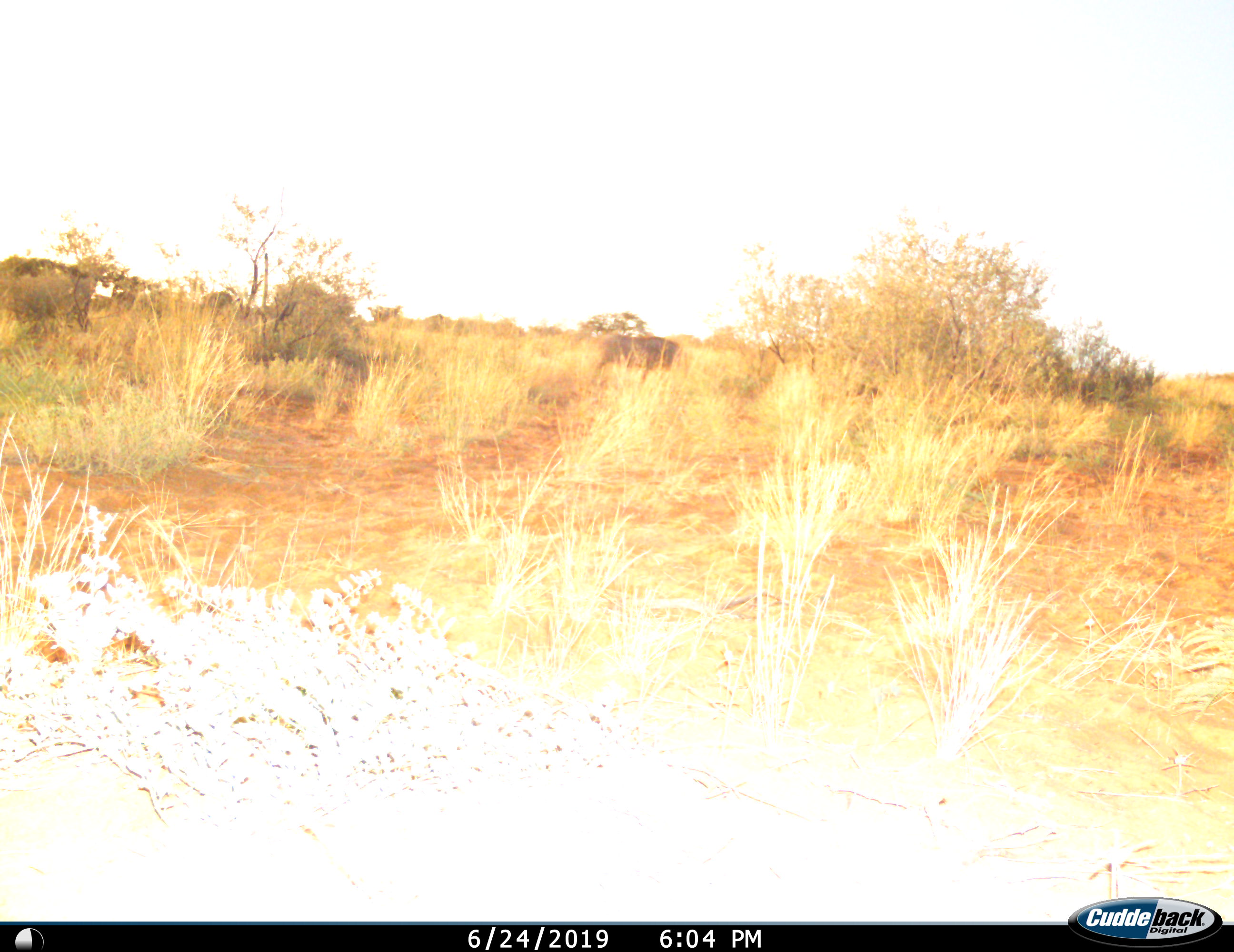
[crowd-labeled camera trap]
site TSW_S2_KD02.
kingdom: Animalia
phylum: Chordata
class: Mammalia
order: Artiodactyla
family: Bovidae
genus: Connochaetes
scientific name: Connochaetes taurinus taurinus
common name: blue wildebeest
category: wildebeestblue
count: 1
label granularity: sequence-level